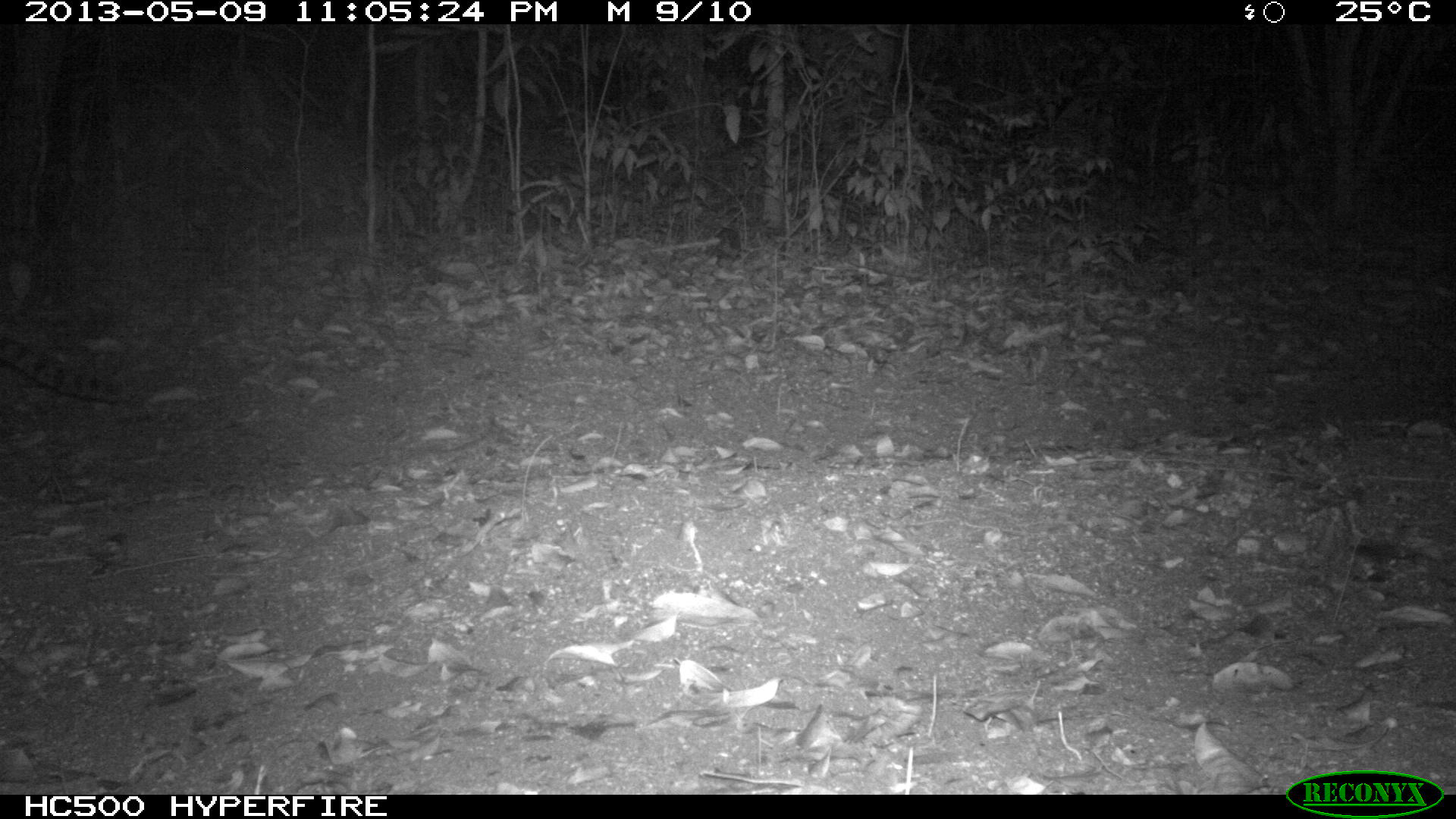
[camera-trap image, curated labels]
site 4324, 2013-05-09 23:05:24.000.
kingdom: Animalia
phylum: Chordata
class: Mammalia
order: Carnivora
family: Felidae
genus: Leopardus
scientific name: Leopardus wiedii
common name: margay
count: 1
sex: male